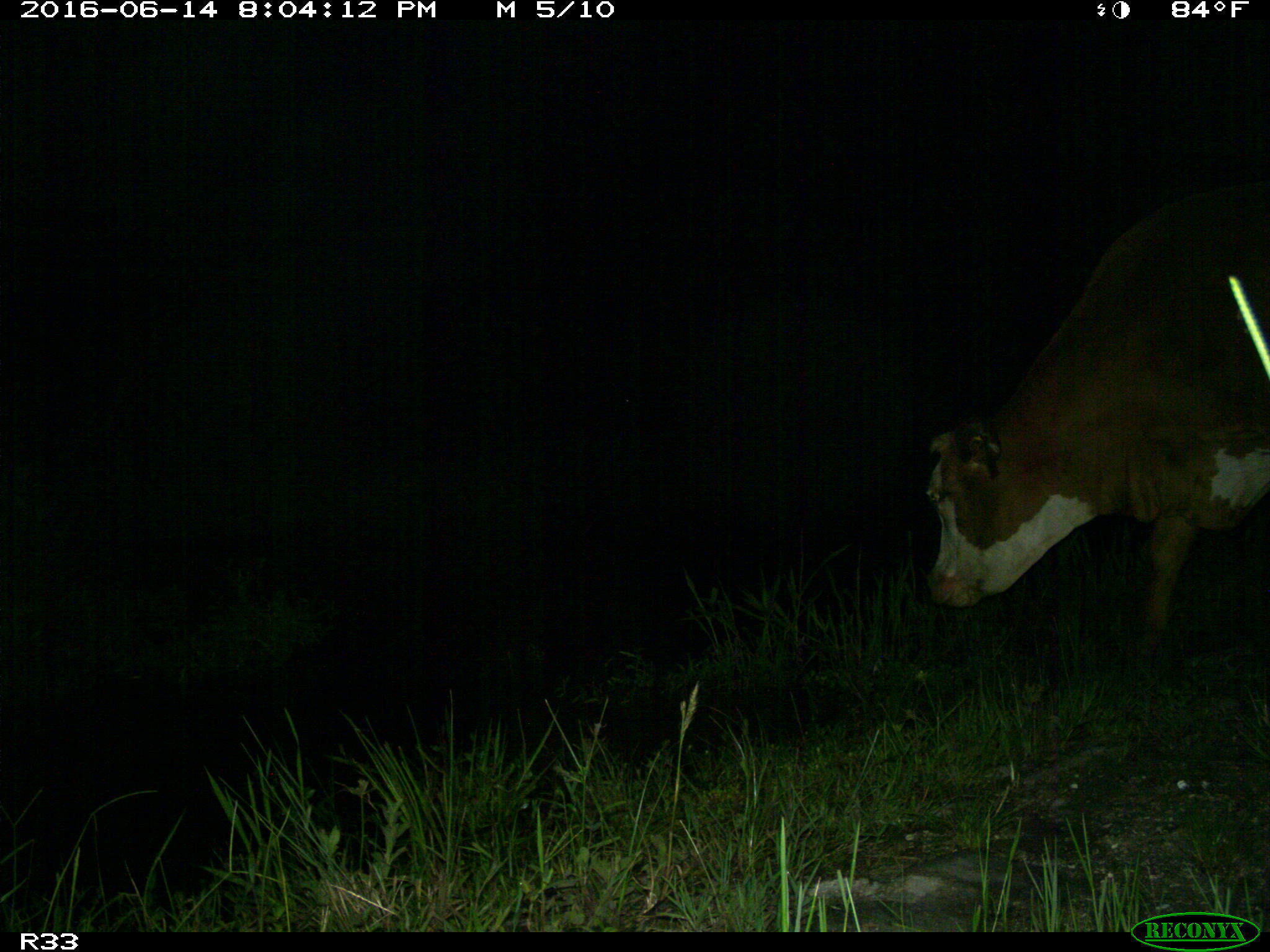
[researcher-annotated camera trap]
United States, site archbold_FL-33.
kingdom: Animalia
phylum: Chordata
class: Mammalia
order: Artiodactyla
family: Bovidae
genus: Bos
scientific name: Bos taurus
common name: domestic cow